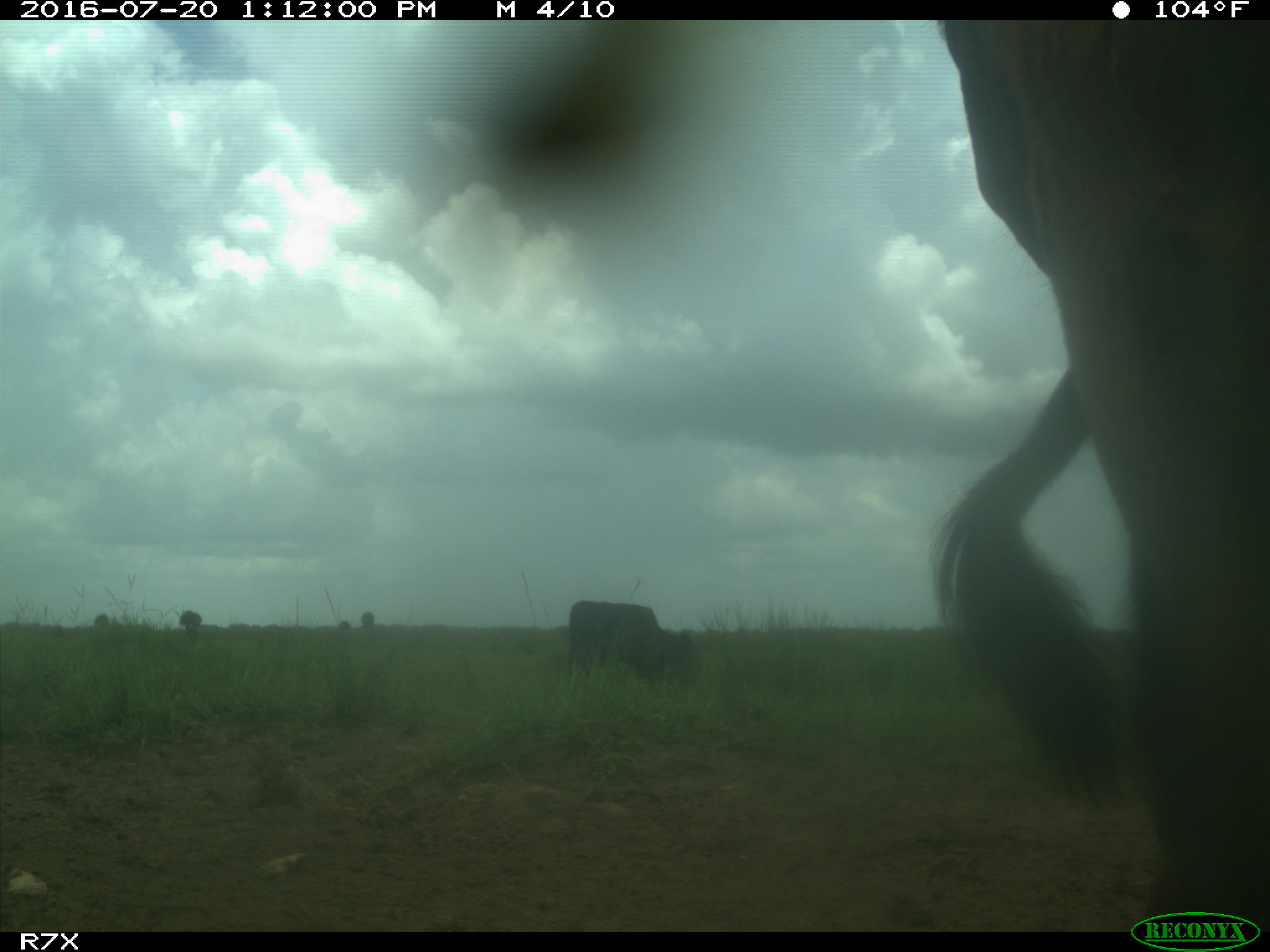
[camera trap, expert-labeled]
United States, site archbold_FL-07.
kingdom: Animalia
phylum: Chordata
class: Mammalia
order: Artiodactyla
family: Bovidae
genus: Bos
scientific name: Bos taurus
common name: domestic cow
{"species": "Bos taurus (domestic cow)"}